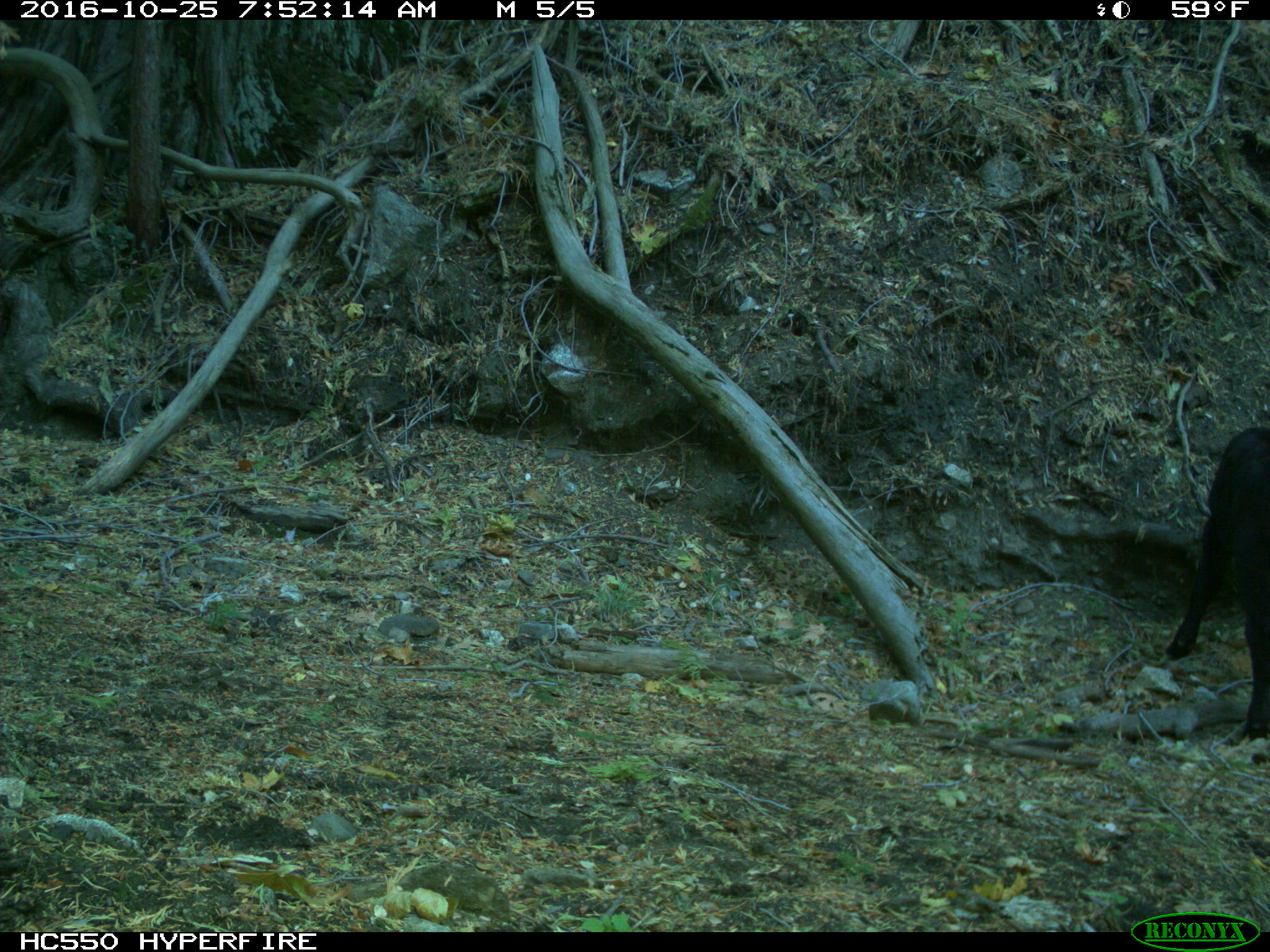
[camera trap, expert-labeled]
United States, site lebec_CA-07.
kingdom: Animalia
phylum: Chordata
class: Mammalia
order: Artiodactyla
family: Bovidae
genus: Bos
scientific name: Bos taurus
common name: domestic cow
Bos taurus (domestic cow).